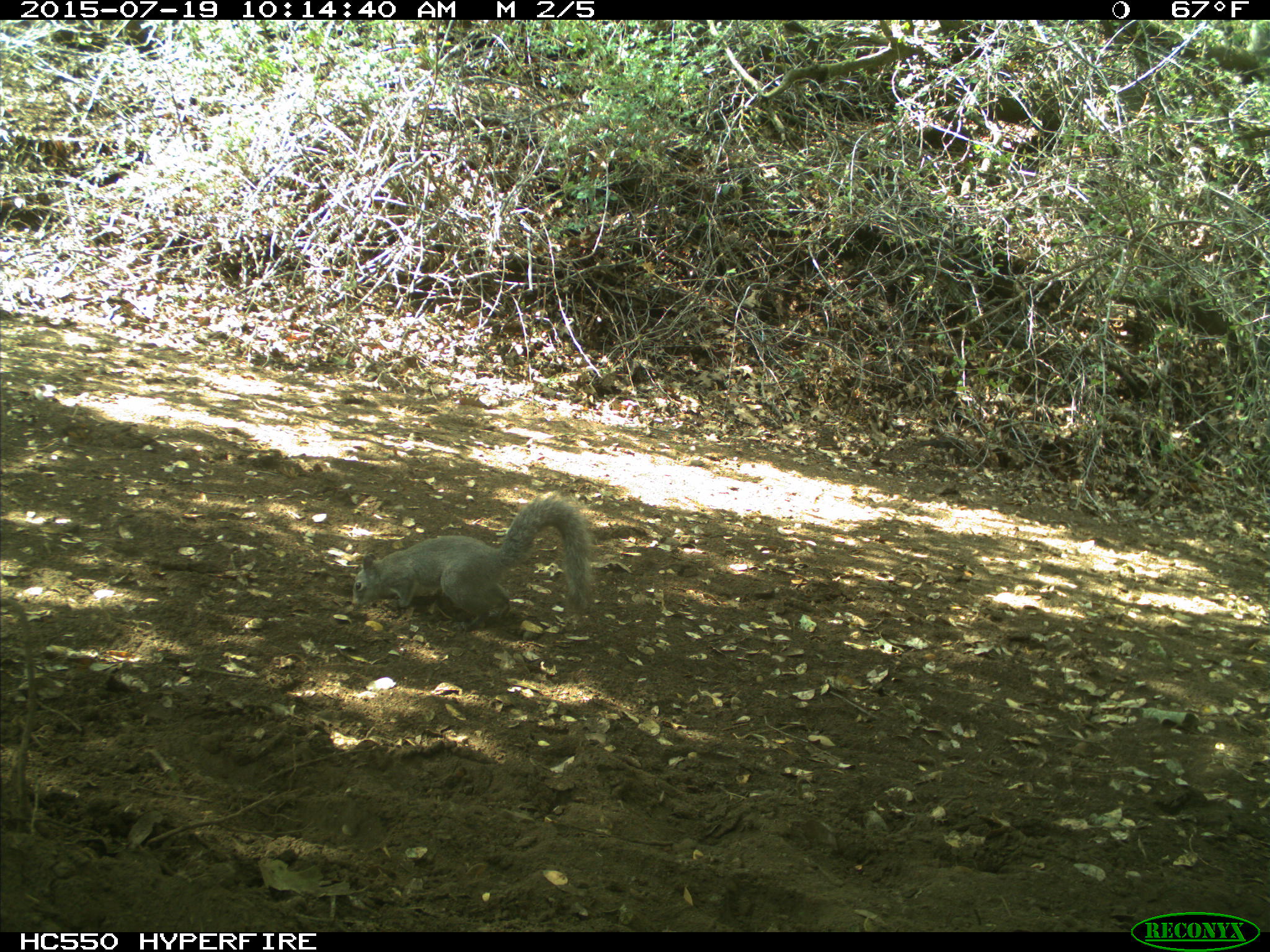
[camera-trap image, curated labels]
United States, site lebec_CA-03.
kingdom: Animalia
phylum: Chordata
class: Mammalia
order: Rodentia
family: Sciuridae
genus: Sciurus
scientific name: Sciurus carolinensis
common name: eastern gray squirrel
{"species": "Sciurus carolinensis (eastern gray squirrel)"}